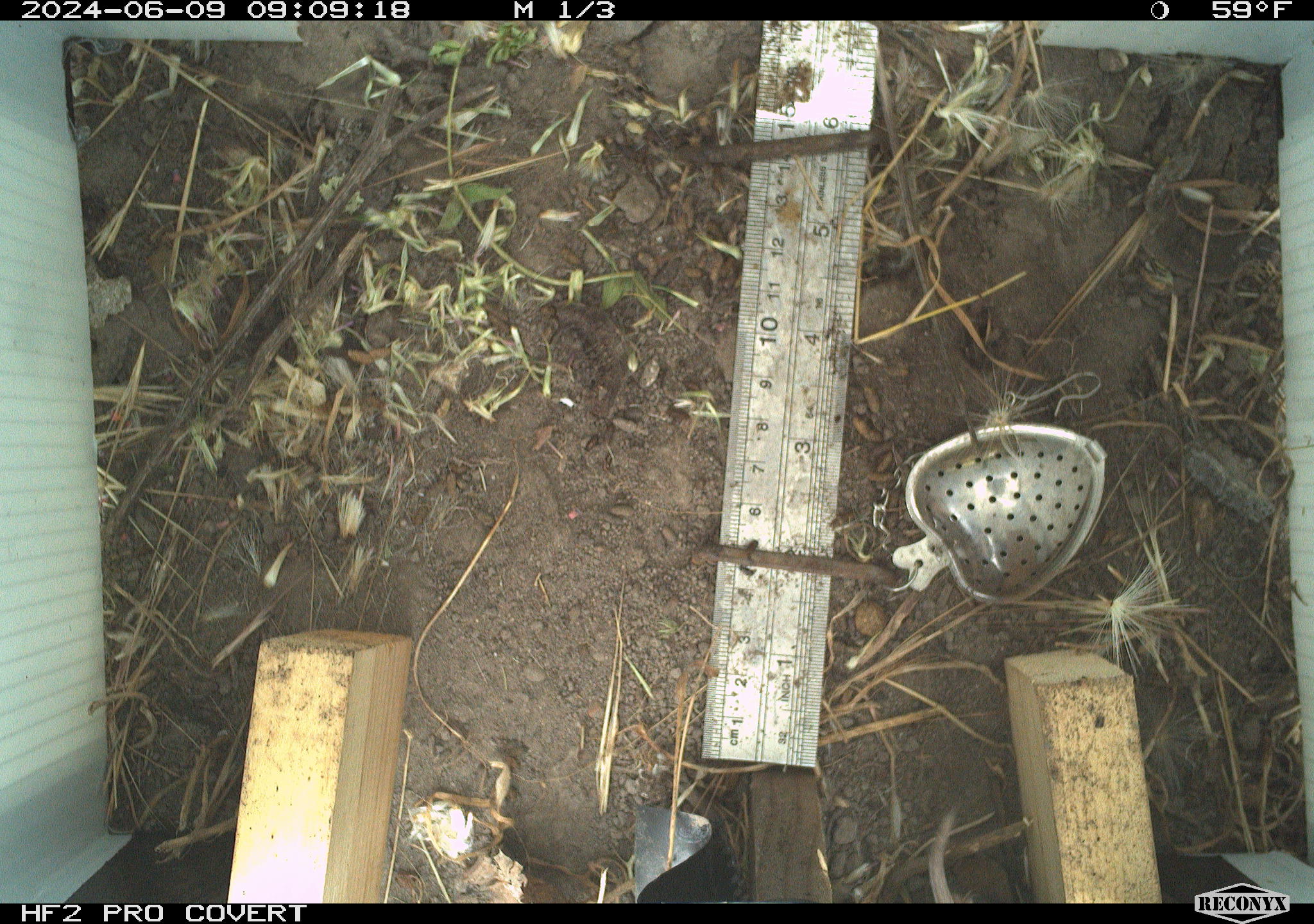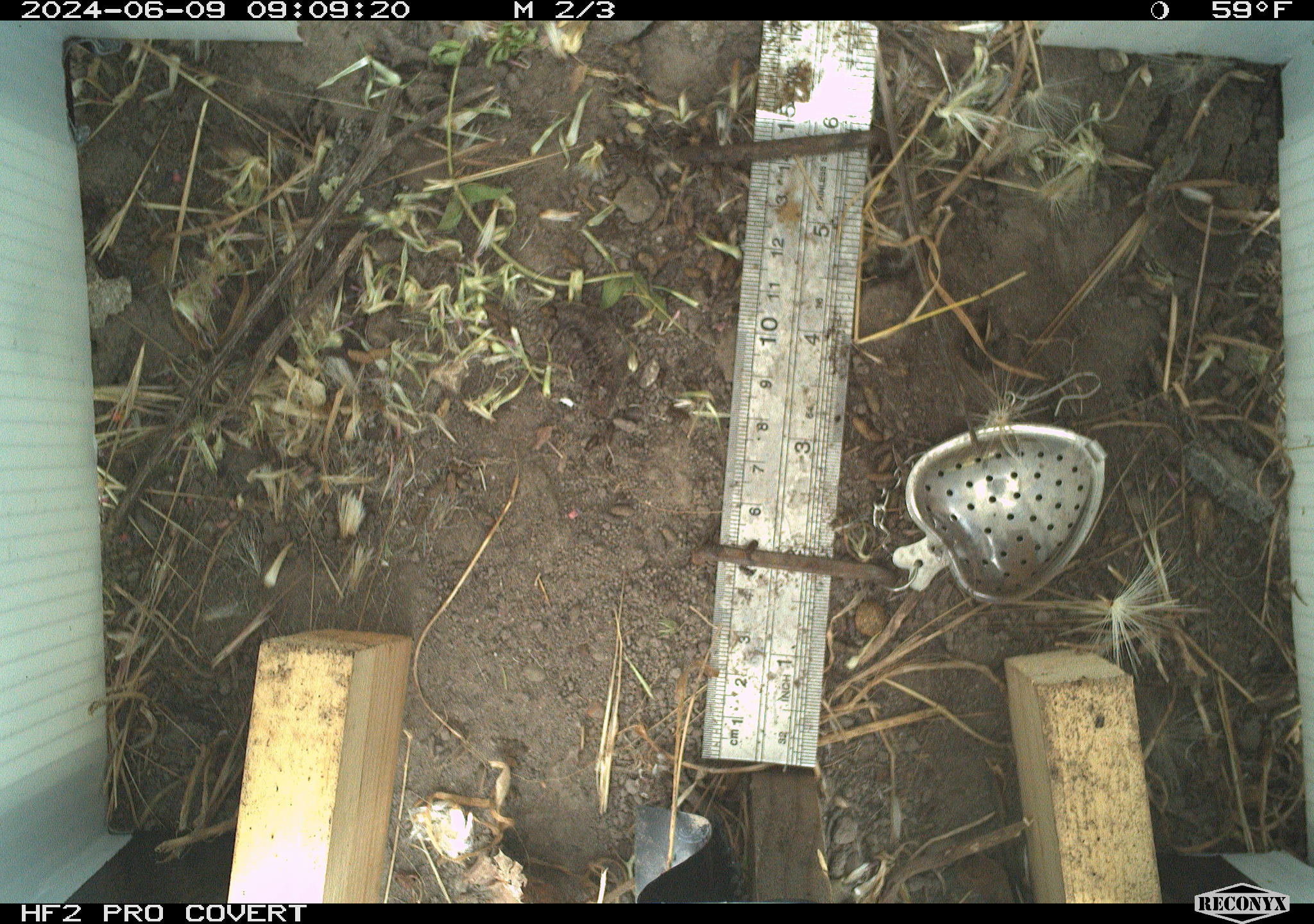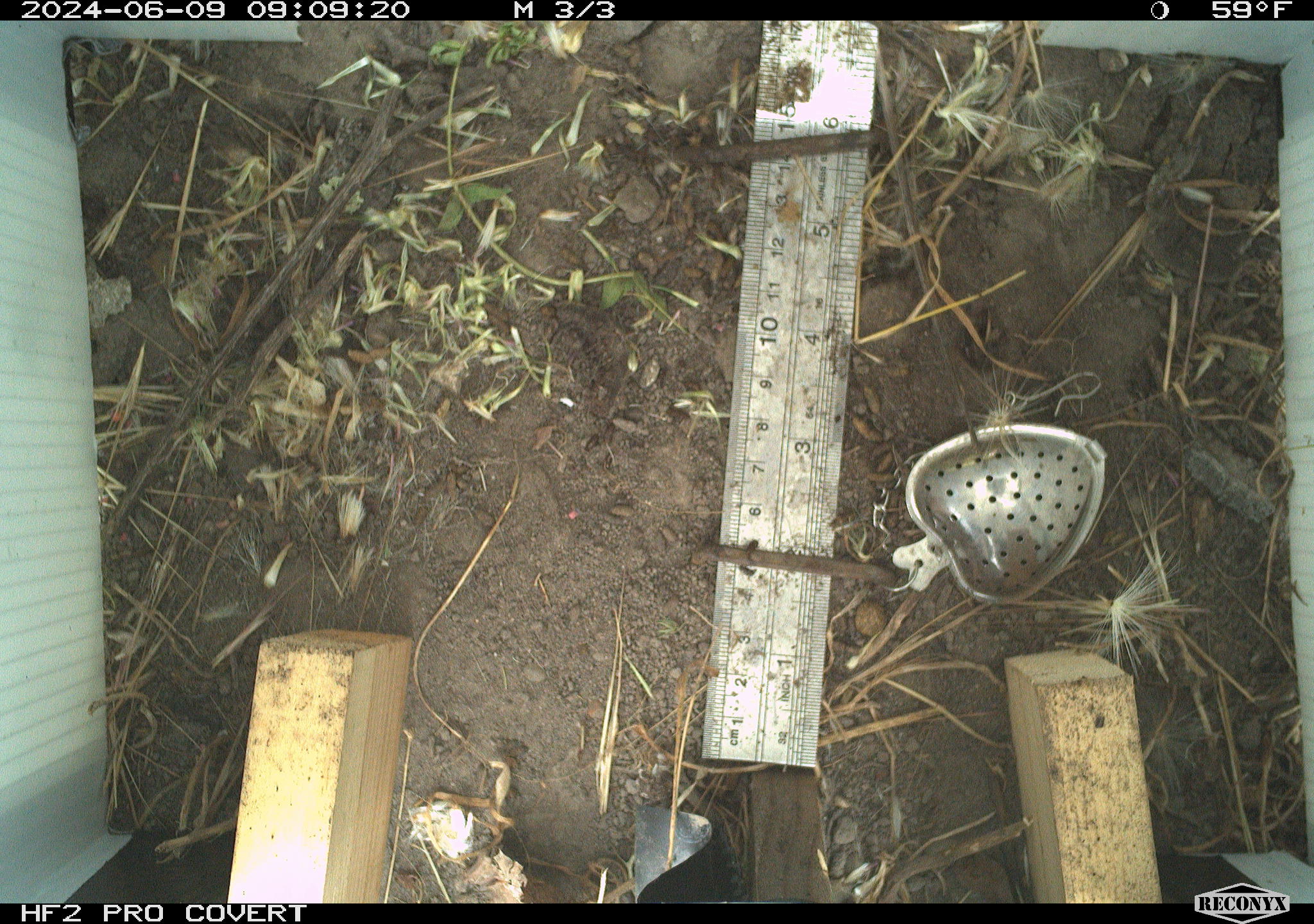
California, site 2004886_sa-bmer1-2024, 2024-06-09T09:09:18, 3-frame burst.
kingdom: Animalia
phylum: Chordata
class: Mammalia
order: Rodentia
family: Cricetidae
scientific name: Arvicolinae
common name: voles, lemmings, and muskrats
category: arvicolinae subfamily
Arvicolinae subfamily (voles, lemmings, and muskrats) (Arvicolinae).